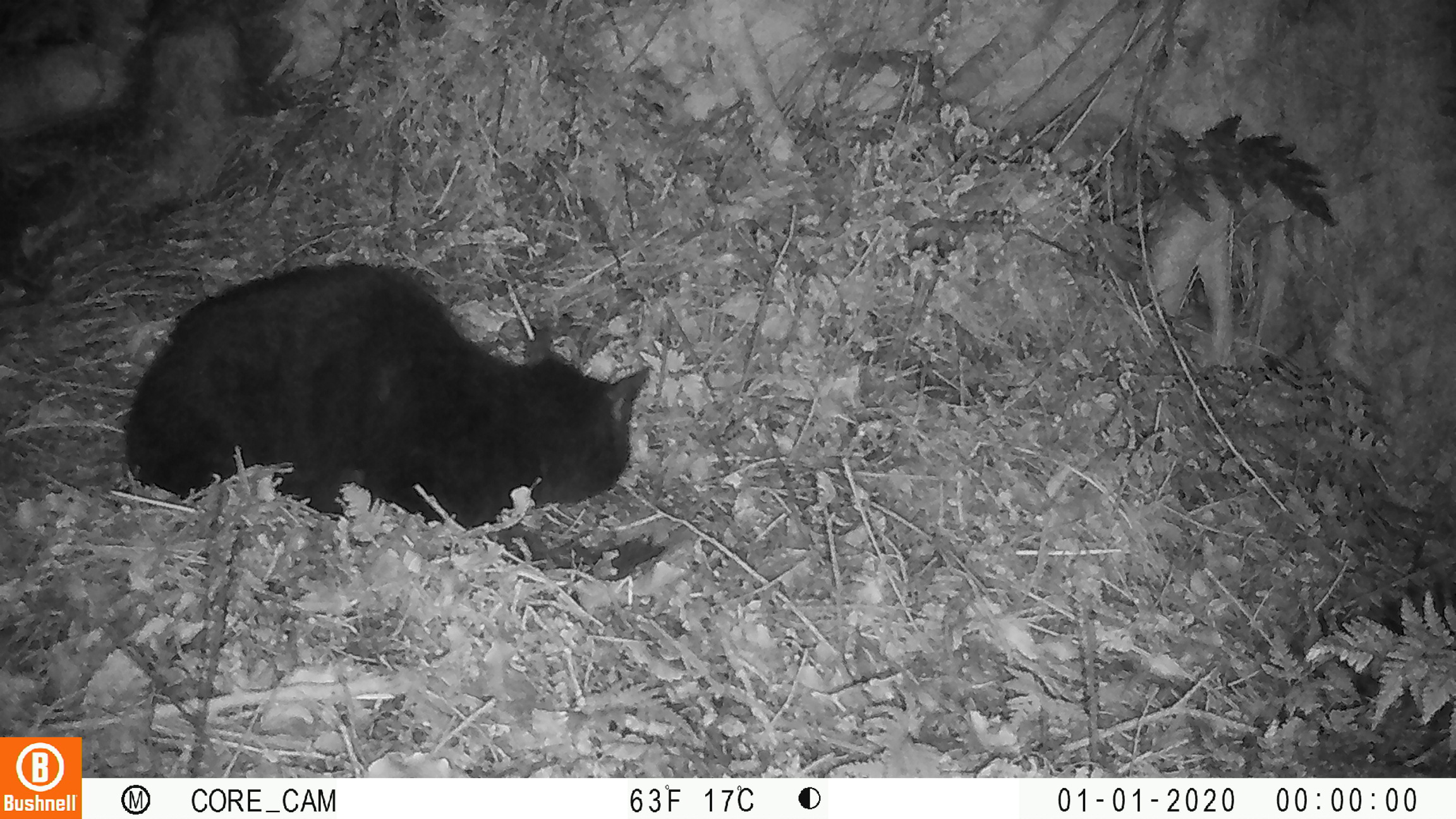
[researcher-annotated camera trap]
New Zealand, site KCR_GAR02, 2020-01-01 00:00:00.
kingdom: Animalia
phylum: Chordata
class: Mammalia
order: Carnivora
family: Felidae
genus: Felis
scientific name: Felis catus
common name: domestic cat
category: cat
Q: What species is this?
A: Cat (domestic cat) (Felis catus).